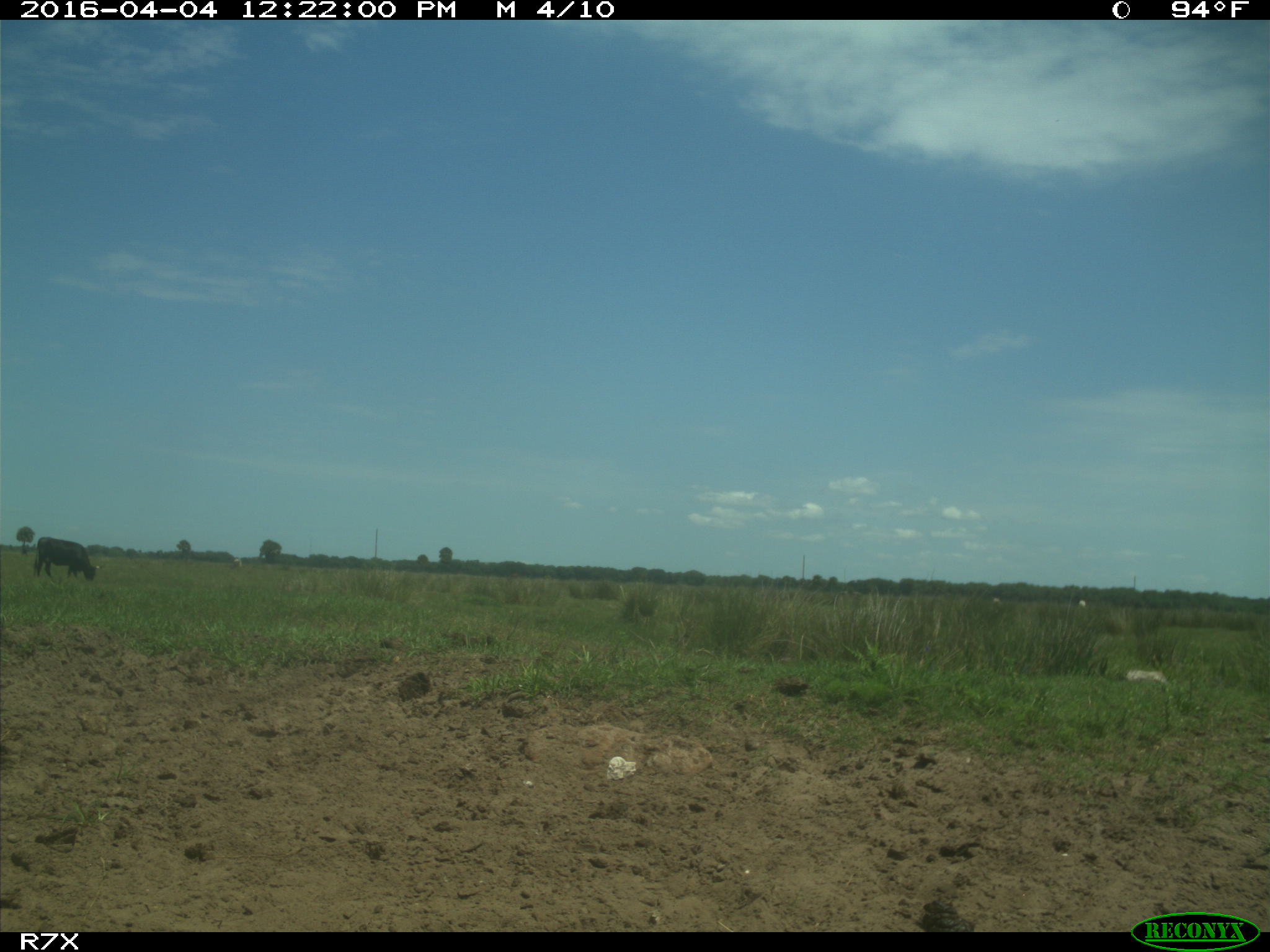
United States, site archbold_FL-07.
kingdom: Animalia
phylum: Chordata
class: Mammalia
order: Artiodactyla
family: Bovidae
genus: Bos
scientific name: Bos taurus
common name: domestic cow